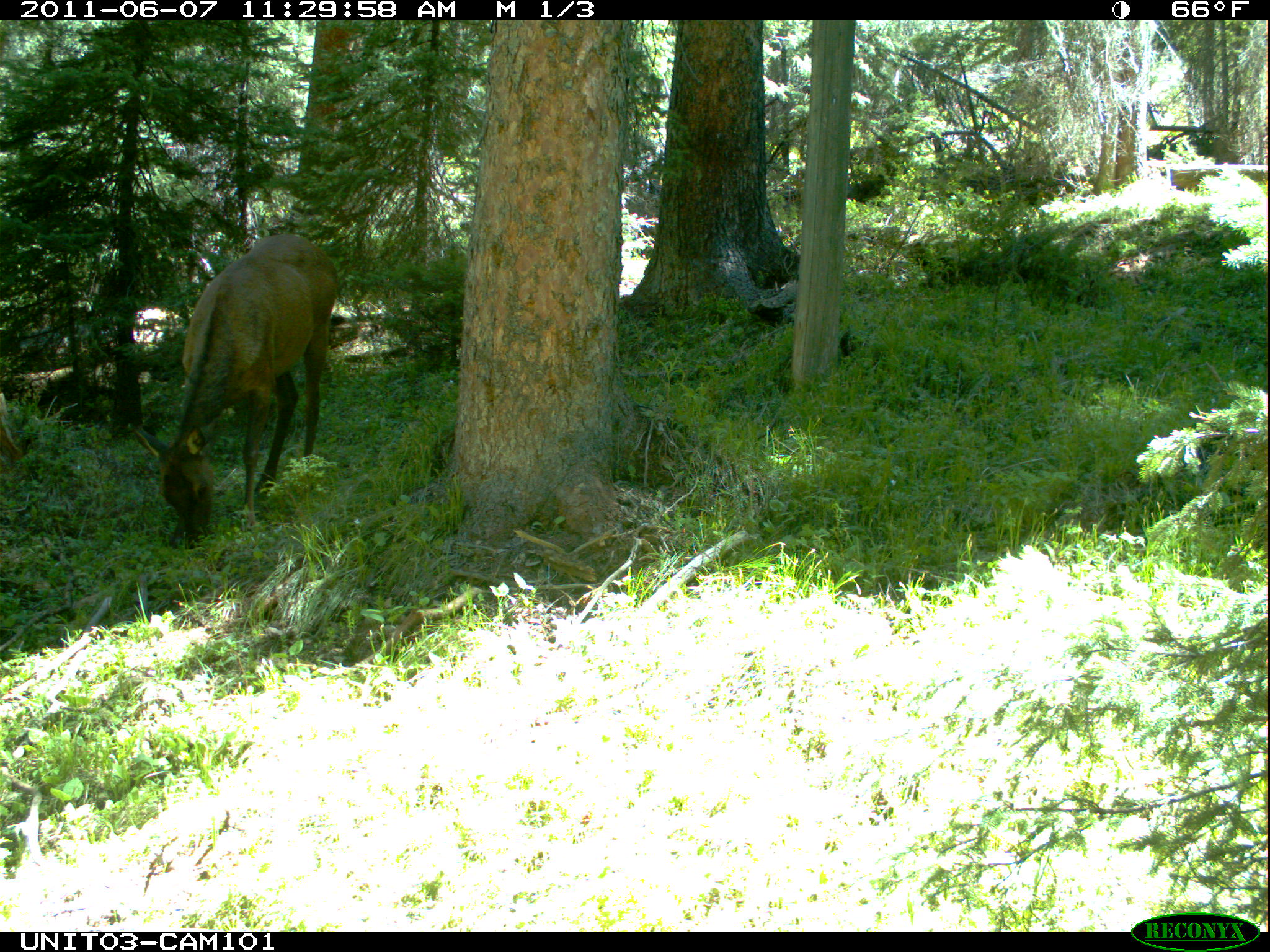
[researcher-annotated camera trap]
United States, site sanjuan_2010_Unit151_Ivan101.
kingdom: Animalia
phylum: Chordata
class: Mammalia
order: Artiodactyla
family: Cervidae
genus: Cervus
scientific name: Cervus elaphus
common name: red deer